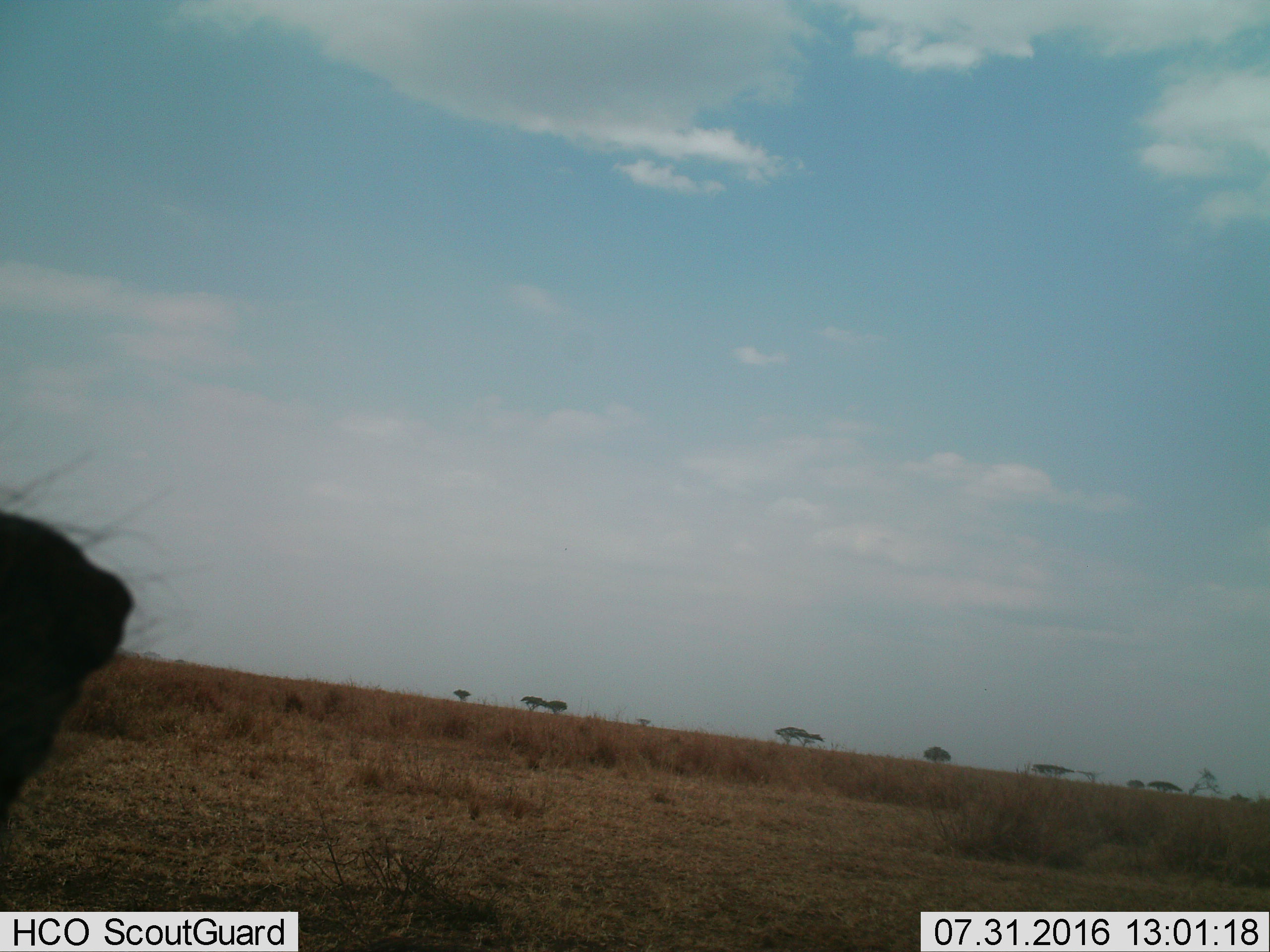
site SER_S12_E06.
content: unidentified animal